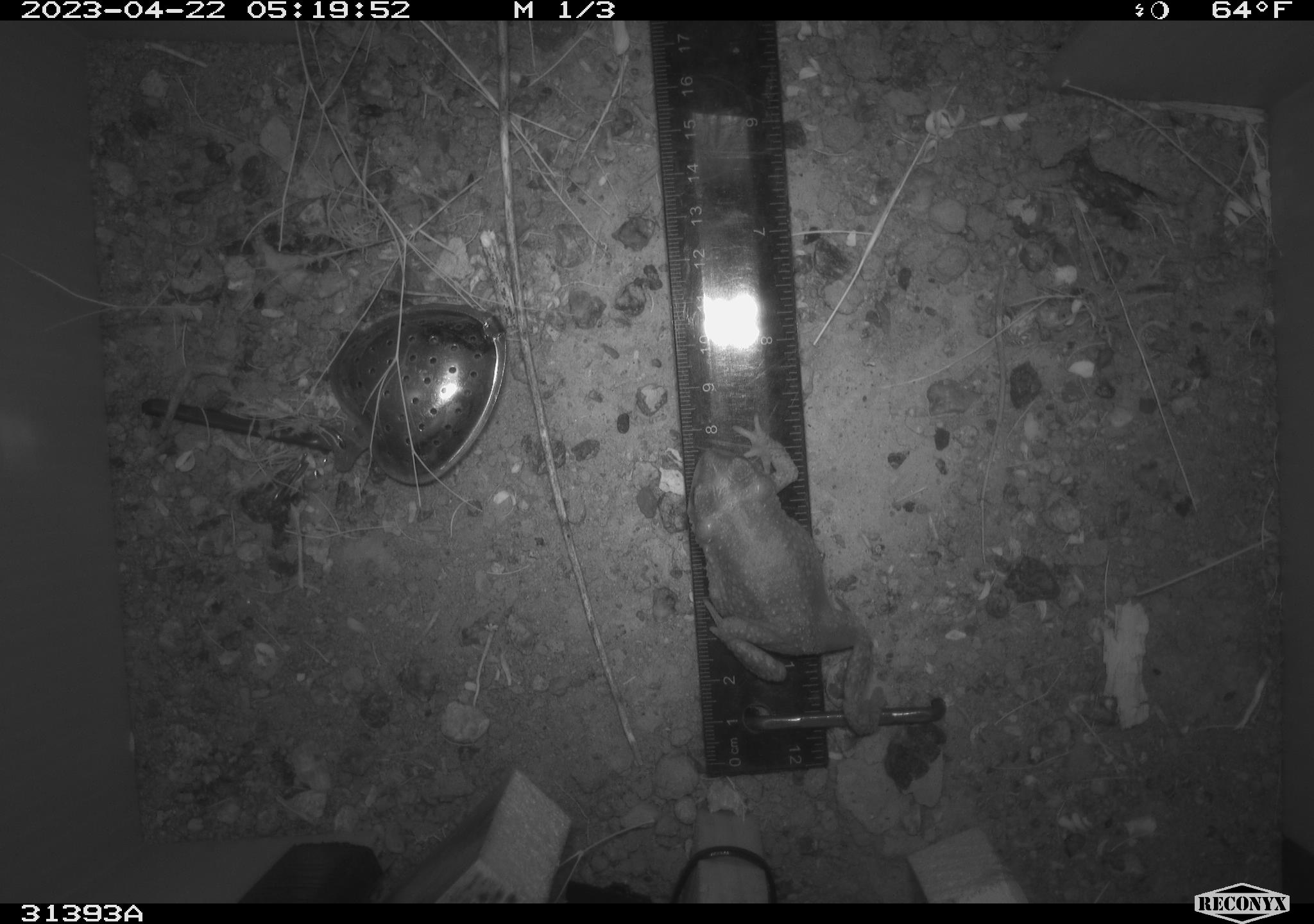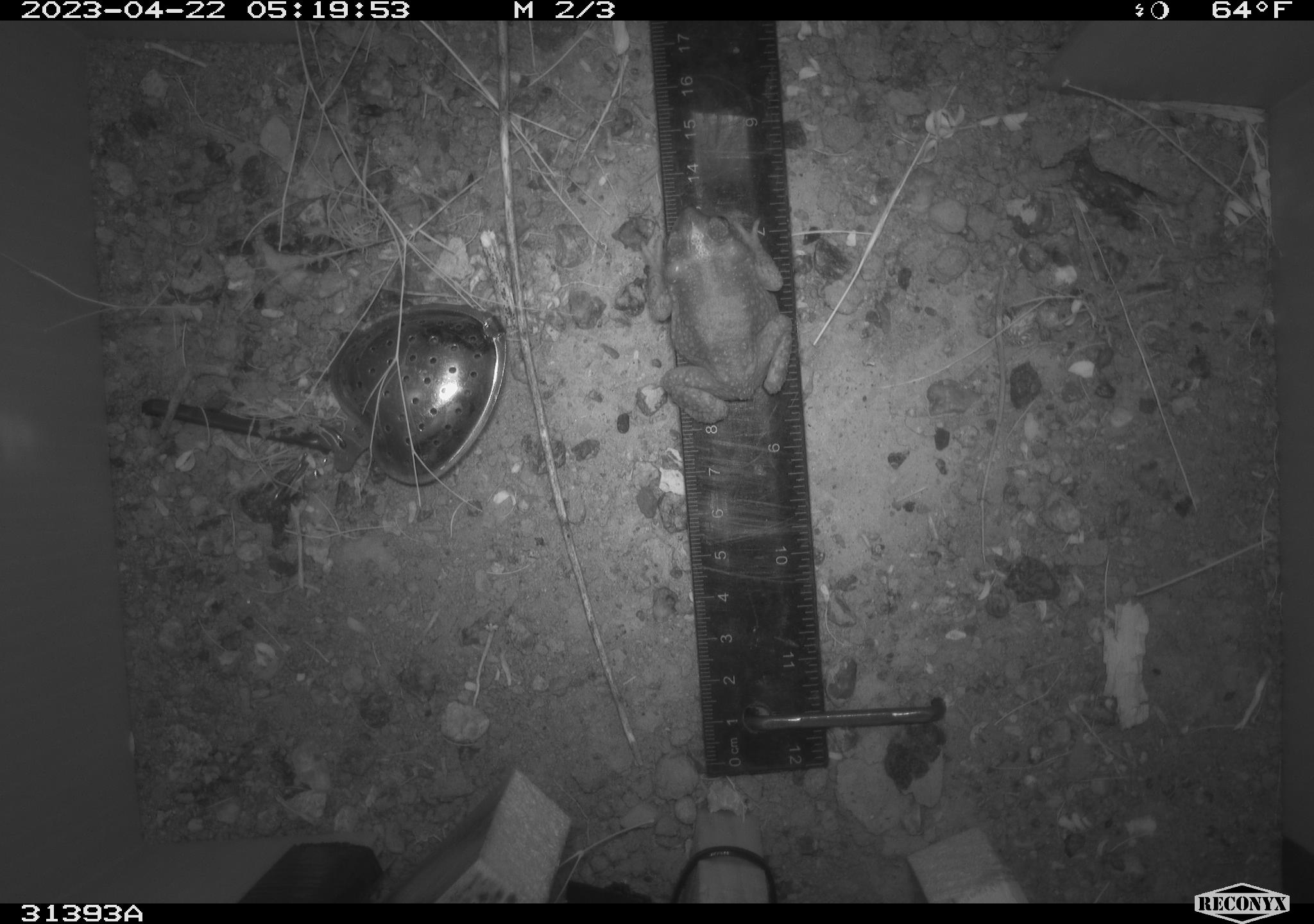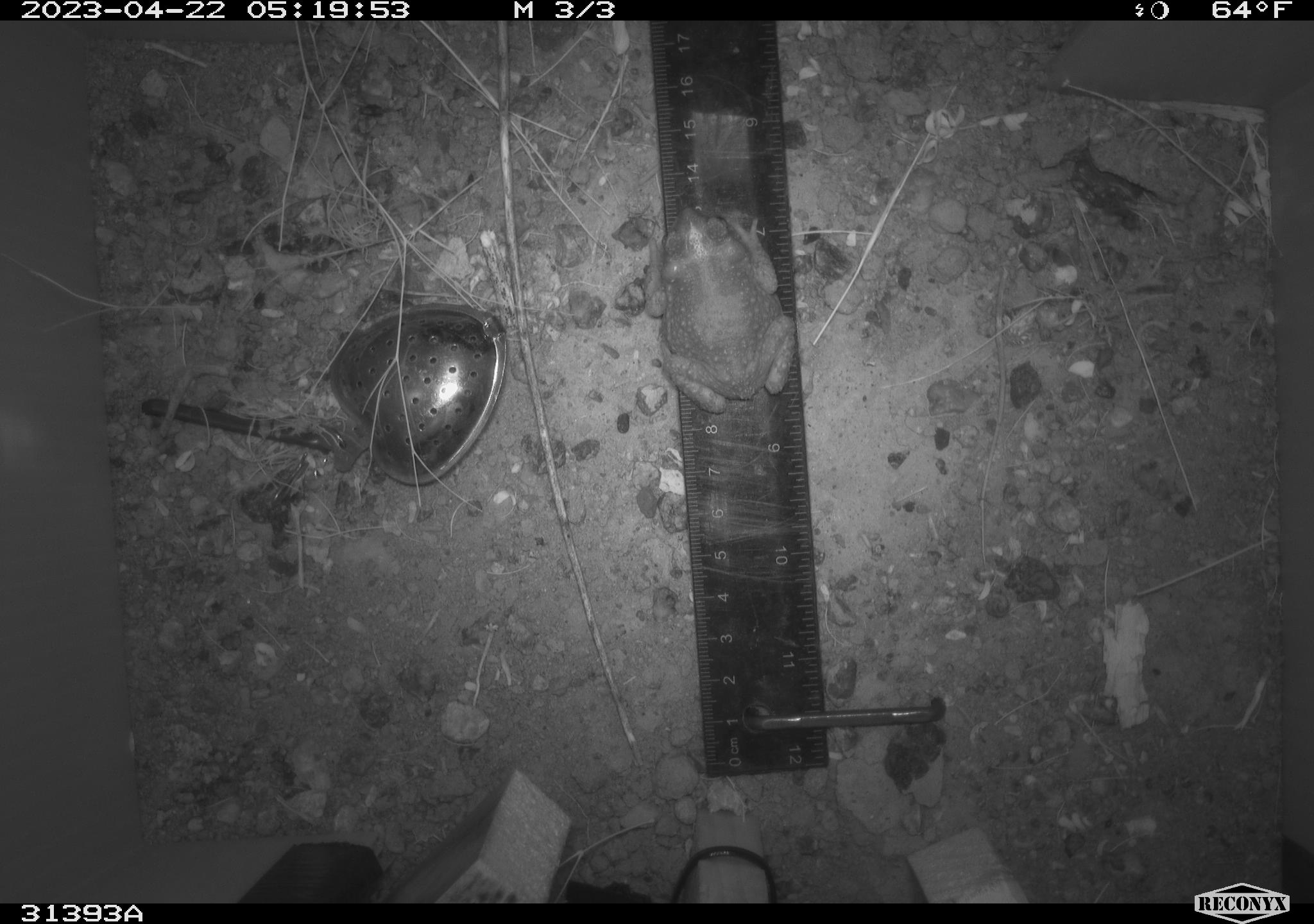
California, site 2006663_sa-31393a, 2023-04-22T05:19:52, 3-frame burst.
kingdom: Animalia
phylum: Chordata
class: Amphibia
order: Anura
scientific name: Anura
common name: frogs